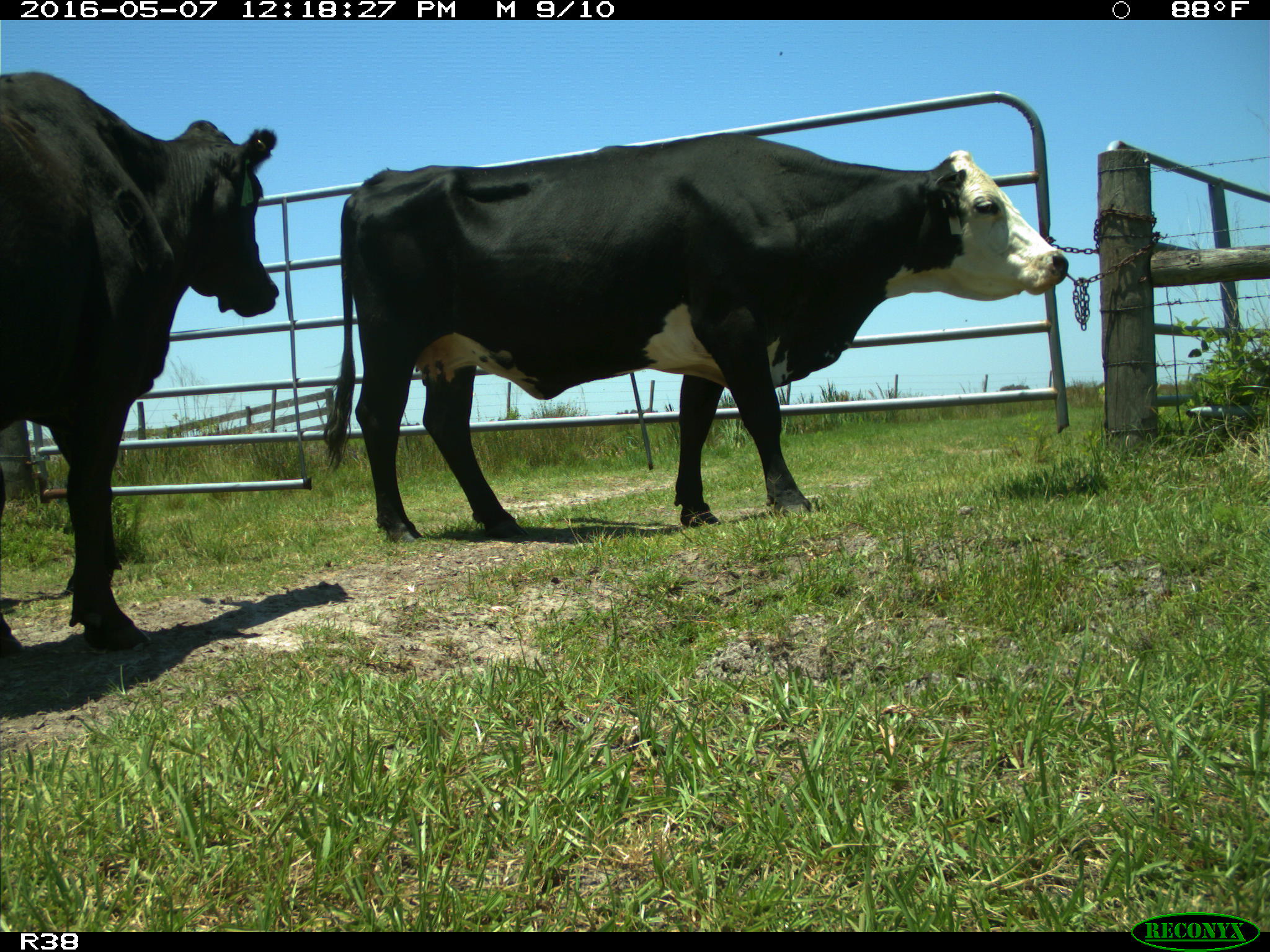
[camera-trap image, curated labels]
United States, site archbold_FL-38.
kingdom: Animalia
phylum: Chordata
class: Mammalia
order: Artiodactyla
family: Bovidae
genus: Bos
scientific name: Bos taurus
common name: domestic cow